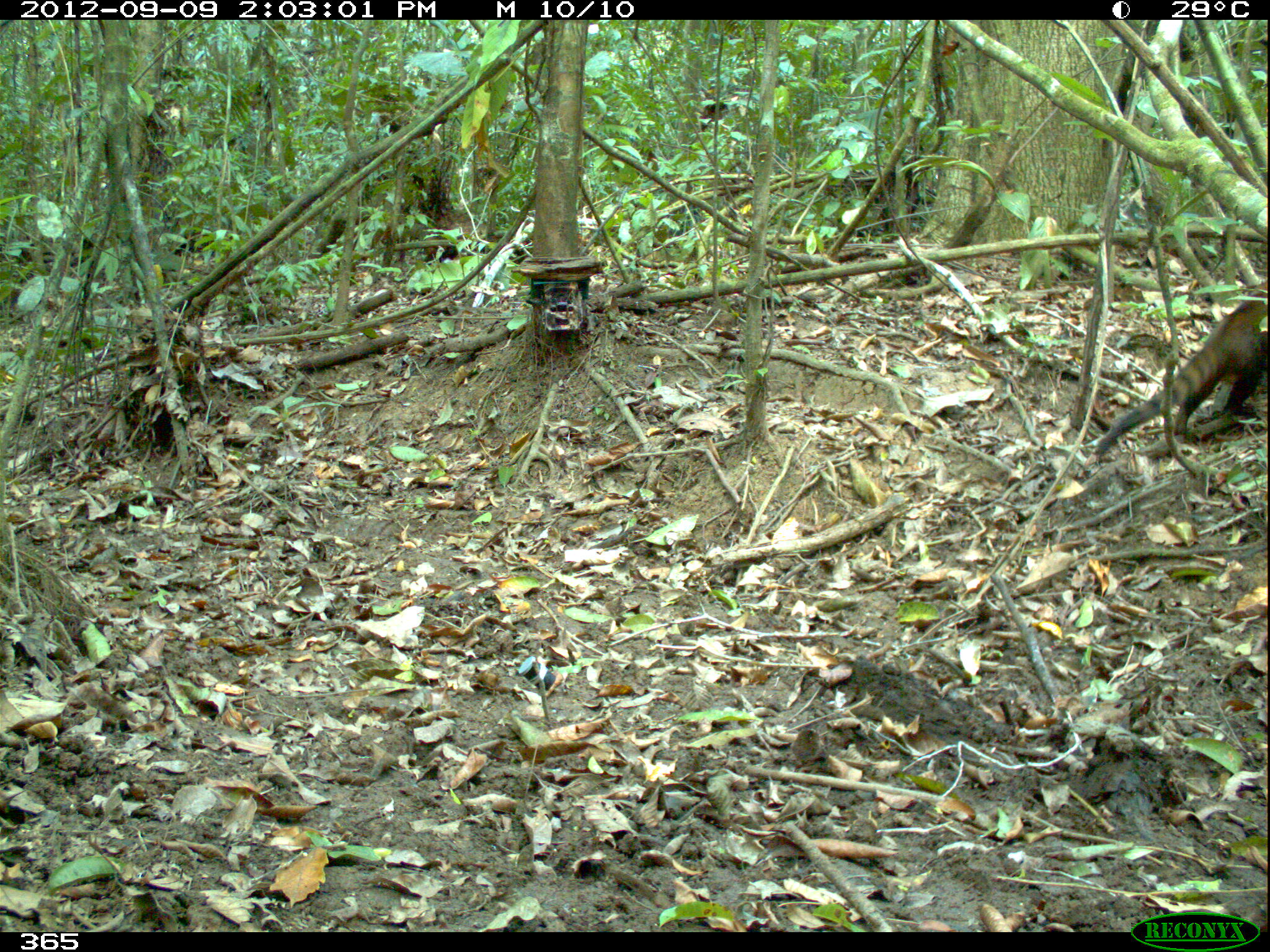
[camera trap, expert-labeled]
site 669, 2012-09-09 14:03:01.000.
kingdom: Animalia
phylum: Chordata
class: Mammalia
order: Carnivora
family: Procyonidae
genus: Nasua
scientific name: Nasua nasua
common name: south american coati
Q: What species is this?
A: Nasua nasua (south american coati).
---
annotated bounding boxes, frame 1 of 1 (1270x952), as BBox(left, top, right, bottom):
nasua nasua: BBox(1095, 280, 1268, 456)